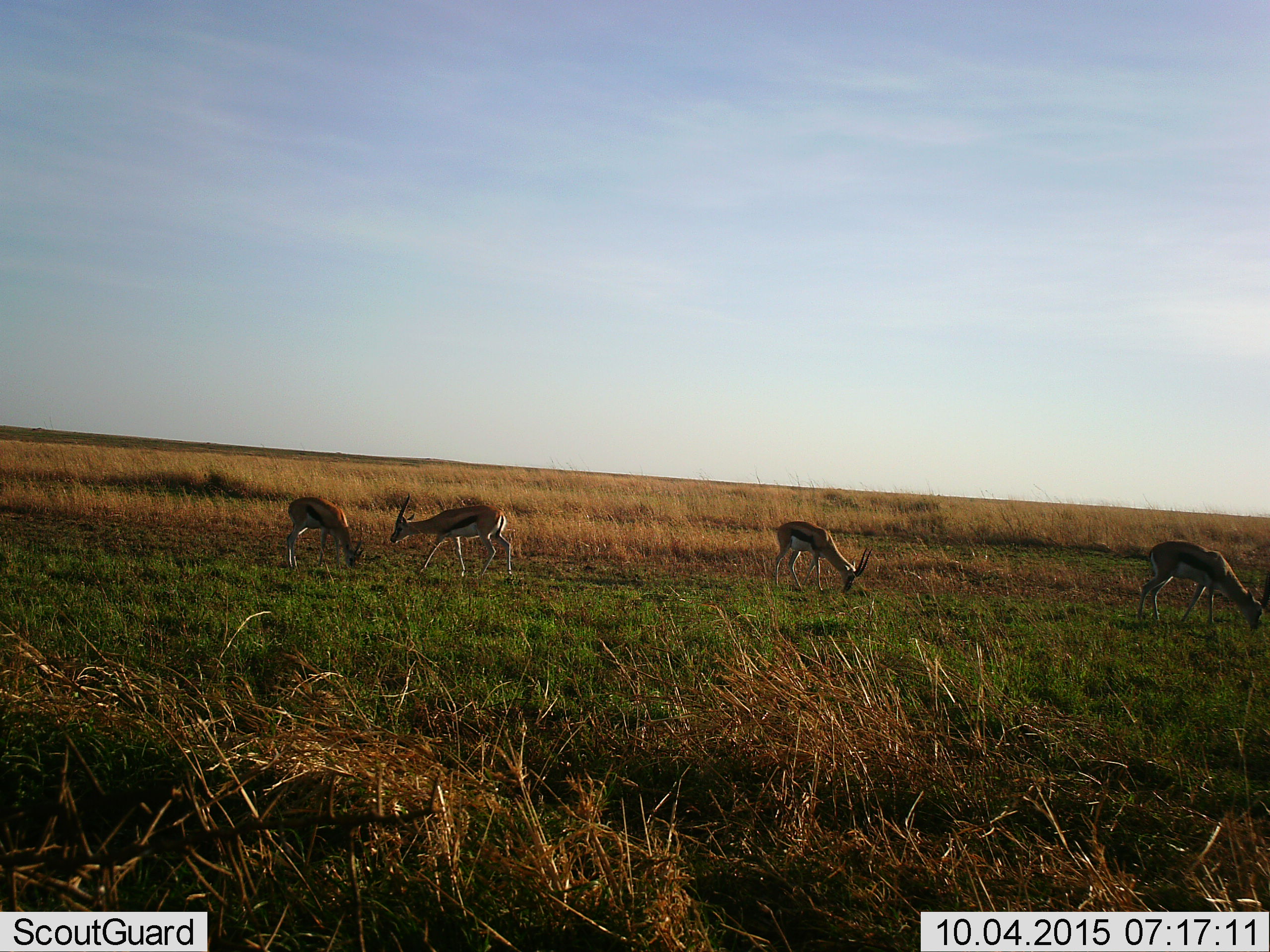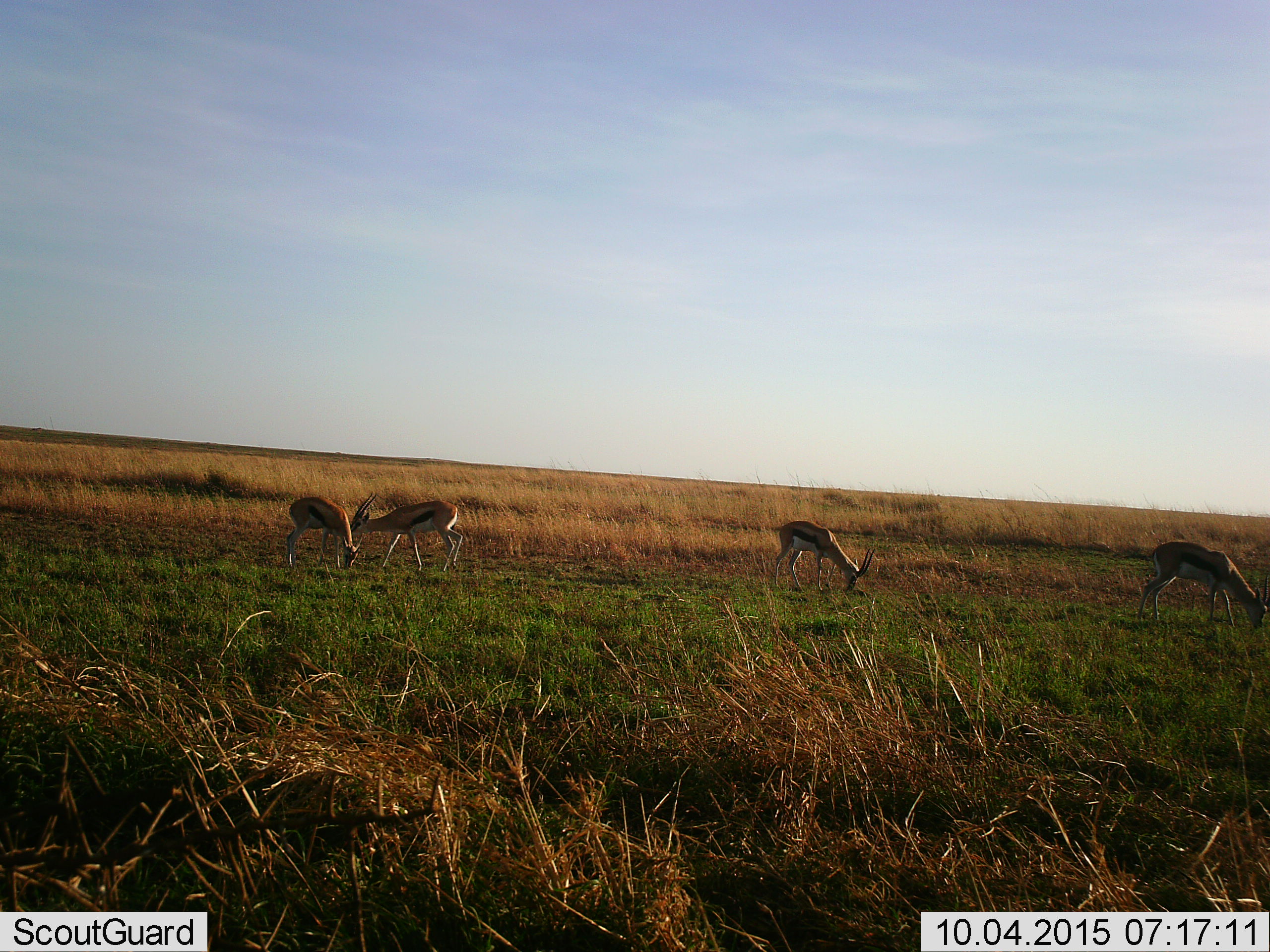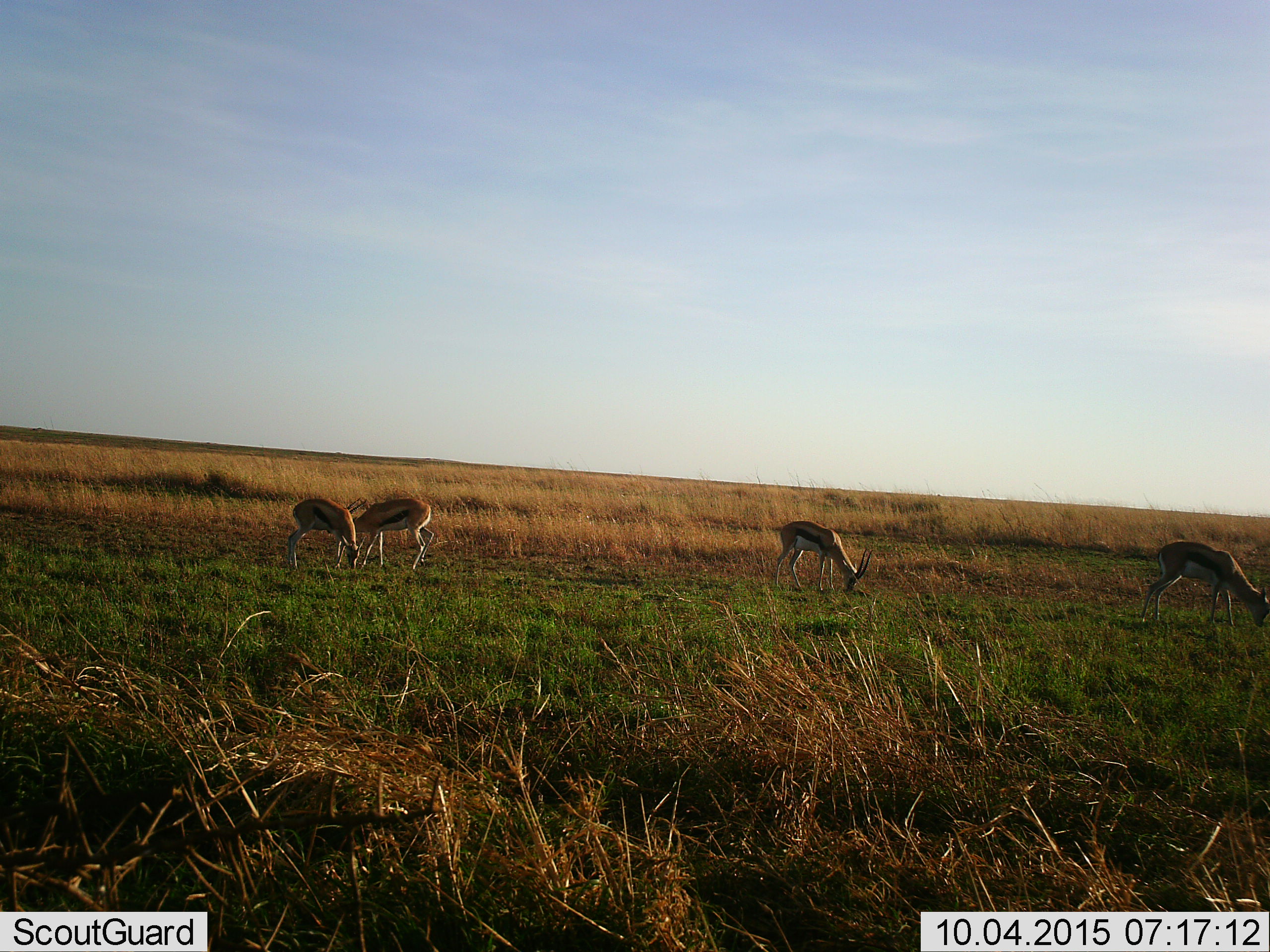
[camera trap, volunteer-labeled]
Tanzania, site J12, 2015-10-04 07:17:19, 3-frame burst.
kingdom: Animalia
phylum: Chordata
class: Mammalia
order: Artiodactyla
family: Bovidae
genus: Eudorcas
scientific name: Eudorcas thomsonii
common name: thomson's gazelle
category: gazellethomsons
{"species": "gazellethomsons (thomson's gazelle) (Eudorcas thomsonii)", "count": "4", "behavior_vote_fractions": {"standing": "38%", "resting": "0%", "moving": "62%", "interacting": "0%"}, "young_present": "0%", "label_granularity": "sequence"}